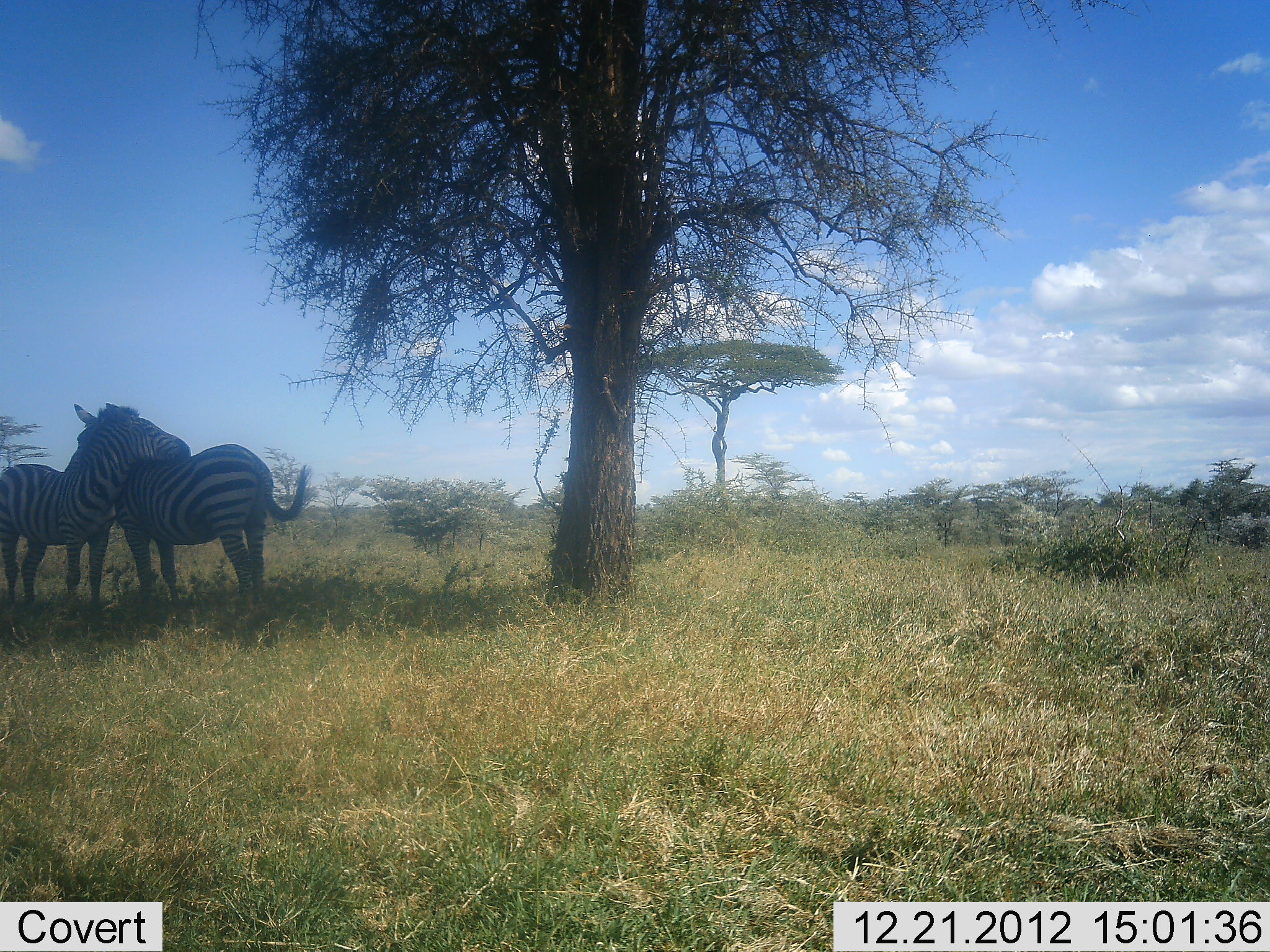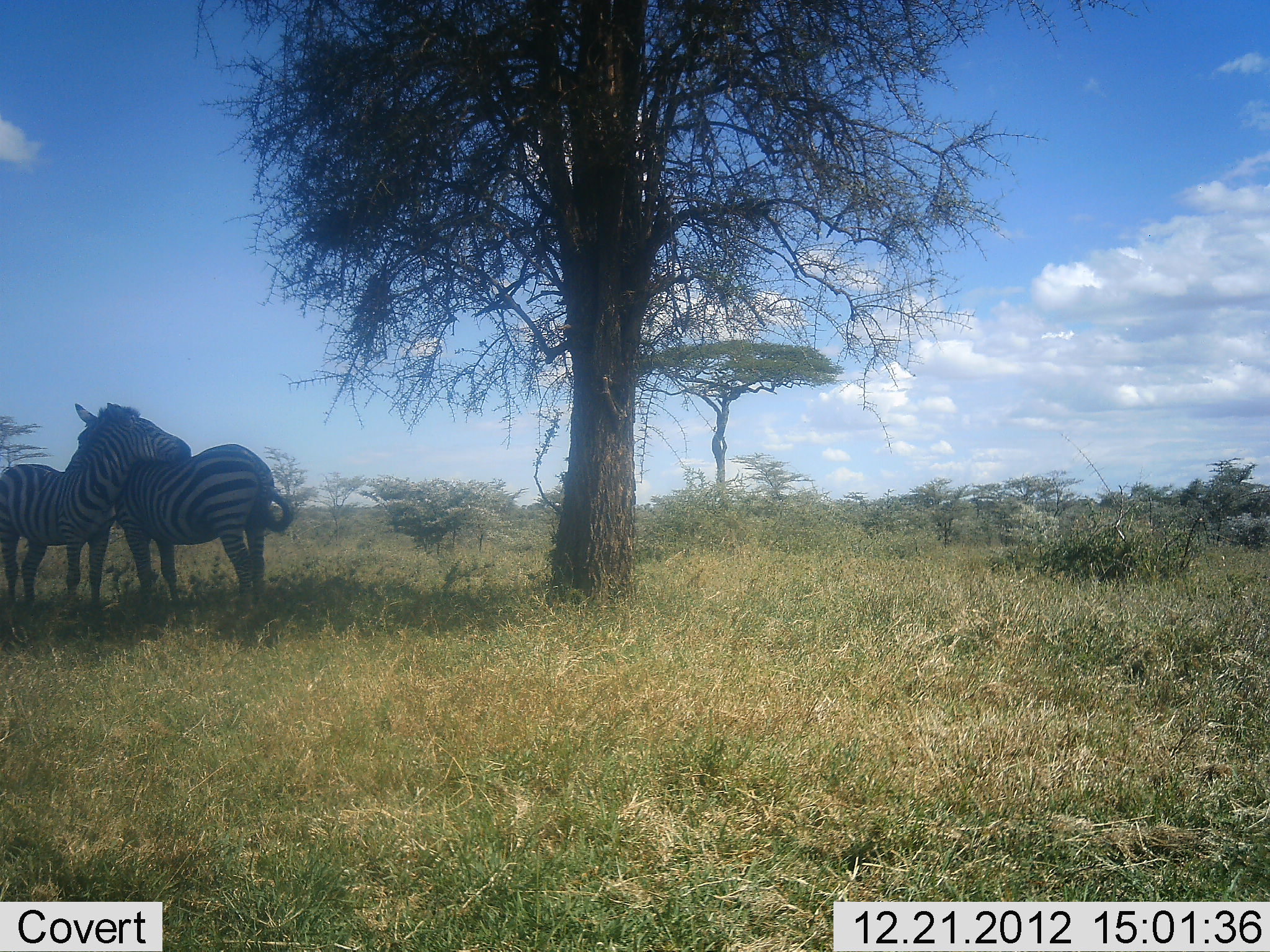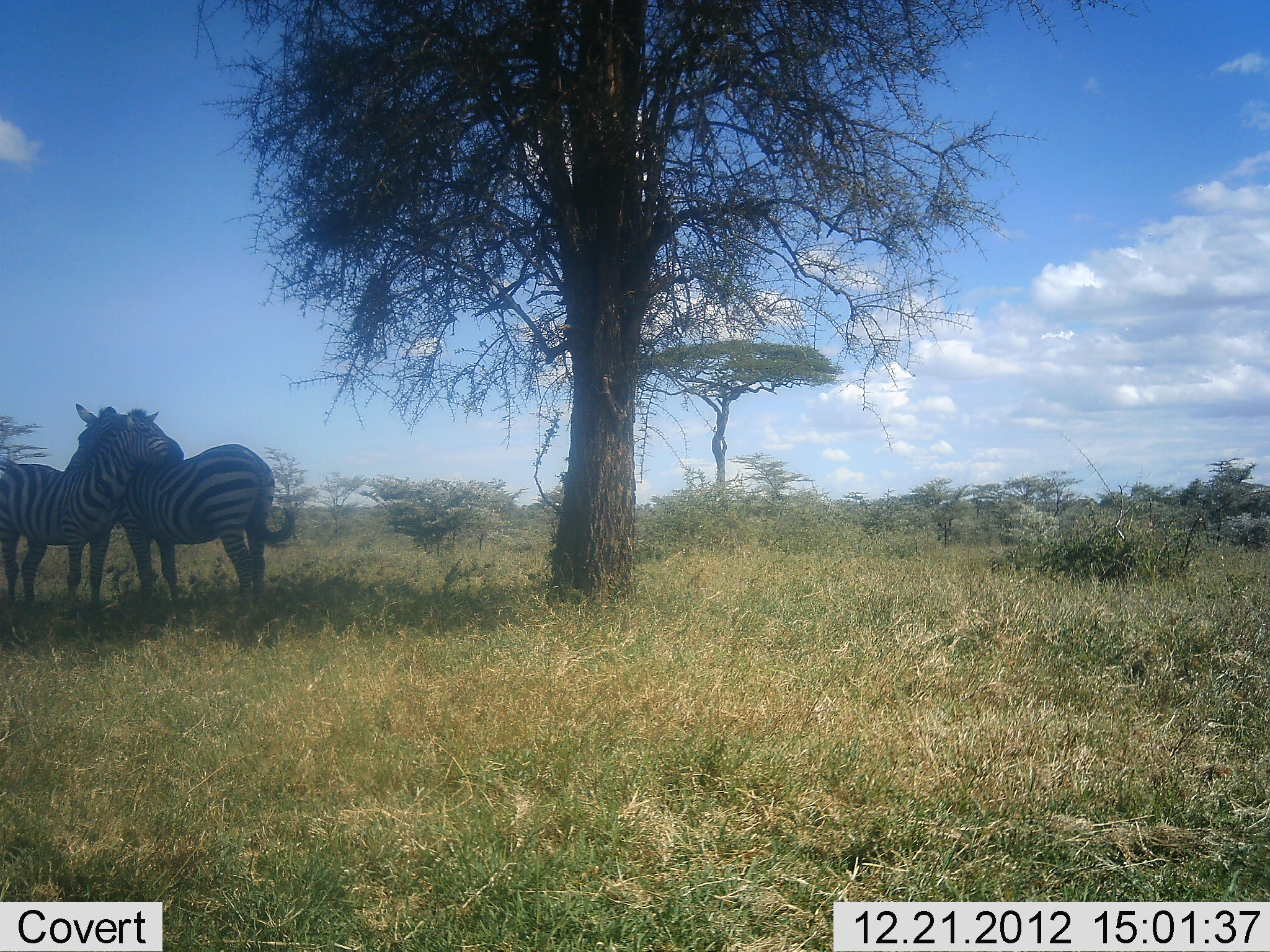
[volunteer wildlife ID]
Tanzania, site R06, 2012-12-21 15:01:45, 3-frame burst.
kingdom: Animalia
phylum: Chordata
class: Mammalia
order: Perissodactyla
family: Equidae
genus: Equus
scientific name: Equus quagga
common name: plains zebra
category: zebra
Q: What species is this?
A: Zebra (plains zebra) (Equus quagga).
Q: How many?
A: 2.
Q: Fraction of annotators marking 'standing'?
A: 64%.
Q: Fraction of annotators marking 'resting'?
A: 4%.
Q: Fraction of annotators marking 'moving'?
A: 0%.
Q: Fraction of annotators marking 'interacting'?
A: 84%.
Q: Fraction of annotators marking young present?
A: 0%.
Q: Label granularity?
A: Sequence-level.